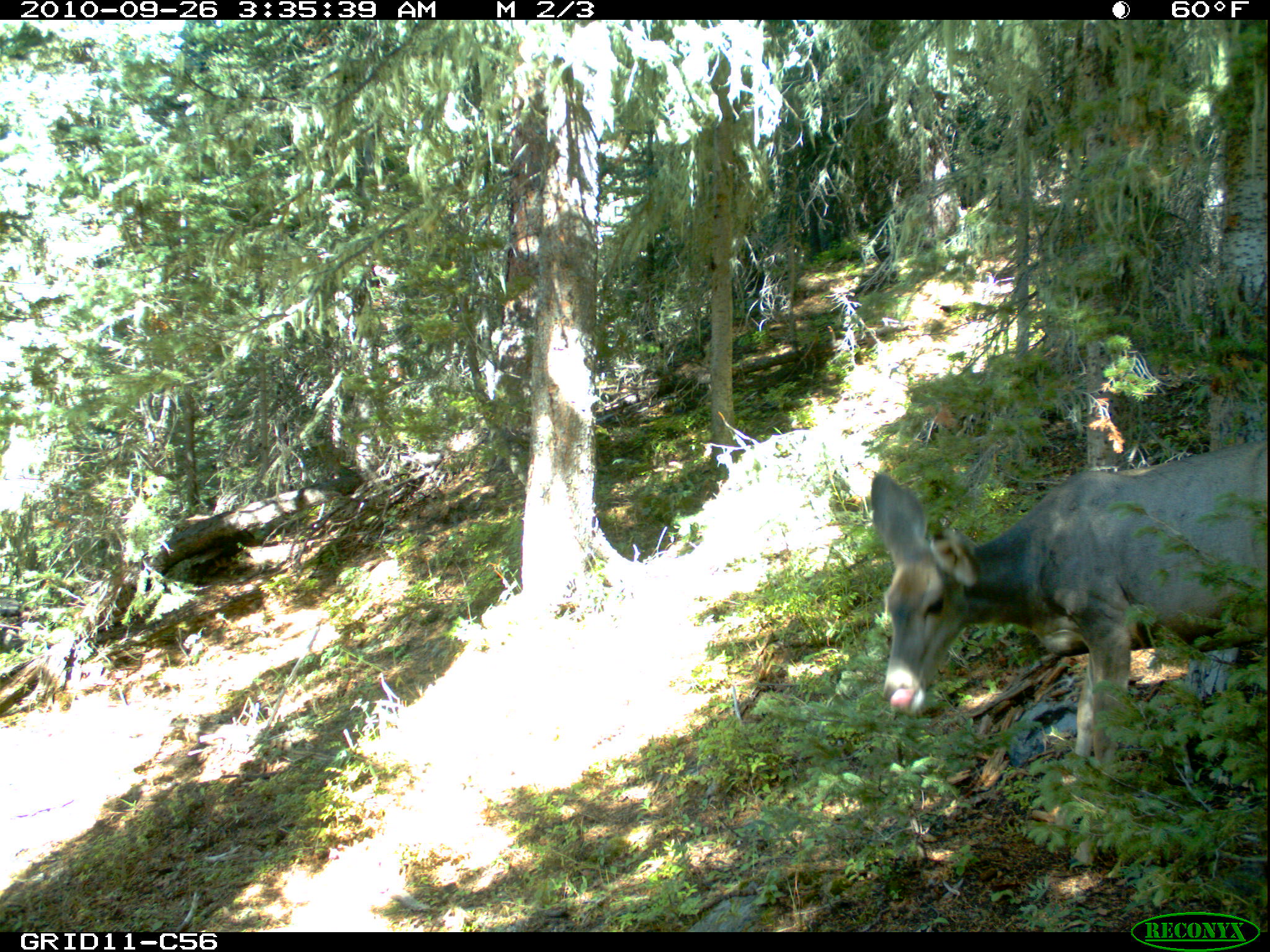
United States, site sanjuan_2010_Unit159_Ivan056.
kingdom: Animalia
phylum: Chordata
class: Mammalia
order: Artiodactyla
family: Cervidae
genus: Odocoileus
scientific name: Odocoileus hemionus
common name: mule deer